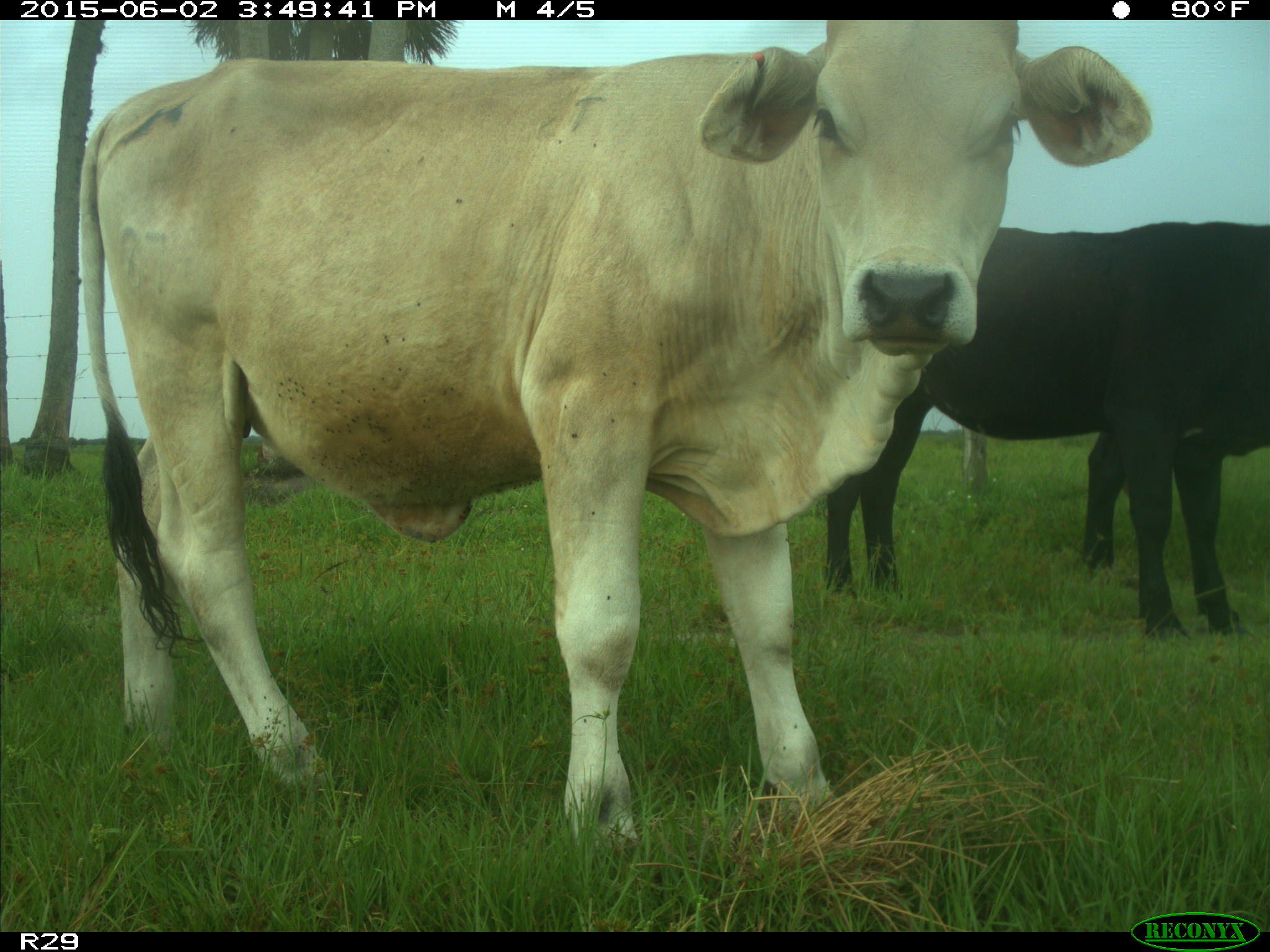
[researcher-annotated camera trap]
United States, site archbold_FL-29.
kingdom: Animalia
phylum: Chordata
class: Mammalia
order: Artiodactyla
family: Bovidae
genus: Bos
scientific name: Bos taurus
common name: domestic cow